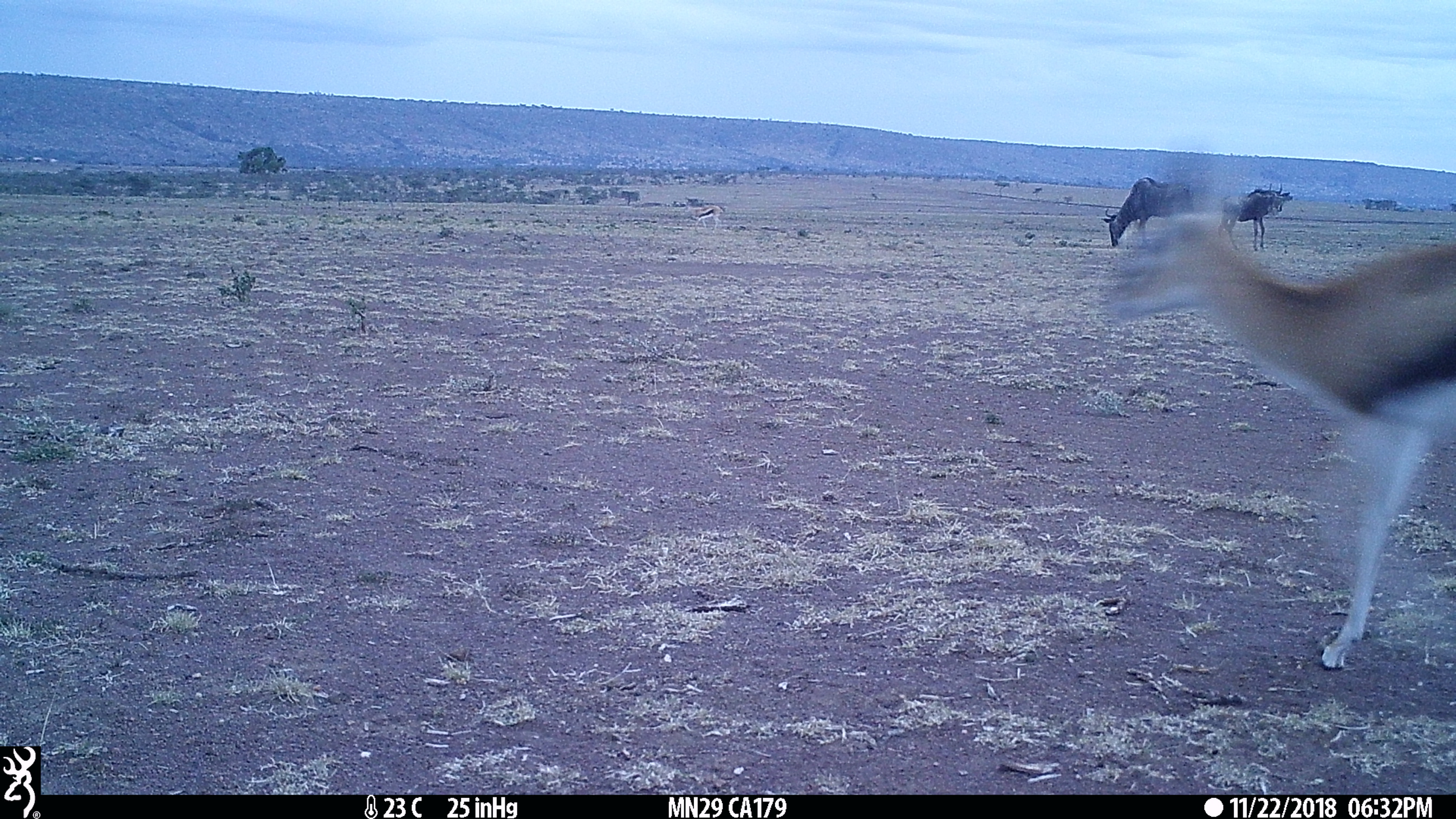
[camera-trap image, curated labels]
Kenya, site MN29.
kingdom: Animalia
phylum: Chordata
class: Mammalia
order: Artiodactyla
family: Bovidae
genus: Connochaetes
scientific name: Connochaetes taurinus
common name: blue wildebeest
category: wildebeest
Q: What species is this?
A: Wildebeest (blue wildebeest) (Connochaetes taurinus).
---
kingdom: Animalia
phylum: Chordata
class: Mammalia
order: Artiodactyla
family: Bovidae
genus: Eudorcas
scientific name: Eudorcas thomsonii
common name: thomon's gazelle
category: gazelle thomsons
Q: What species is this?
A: Gazelle thomsons (thomon's gazelle) (Eudorcas thomsonii).